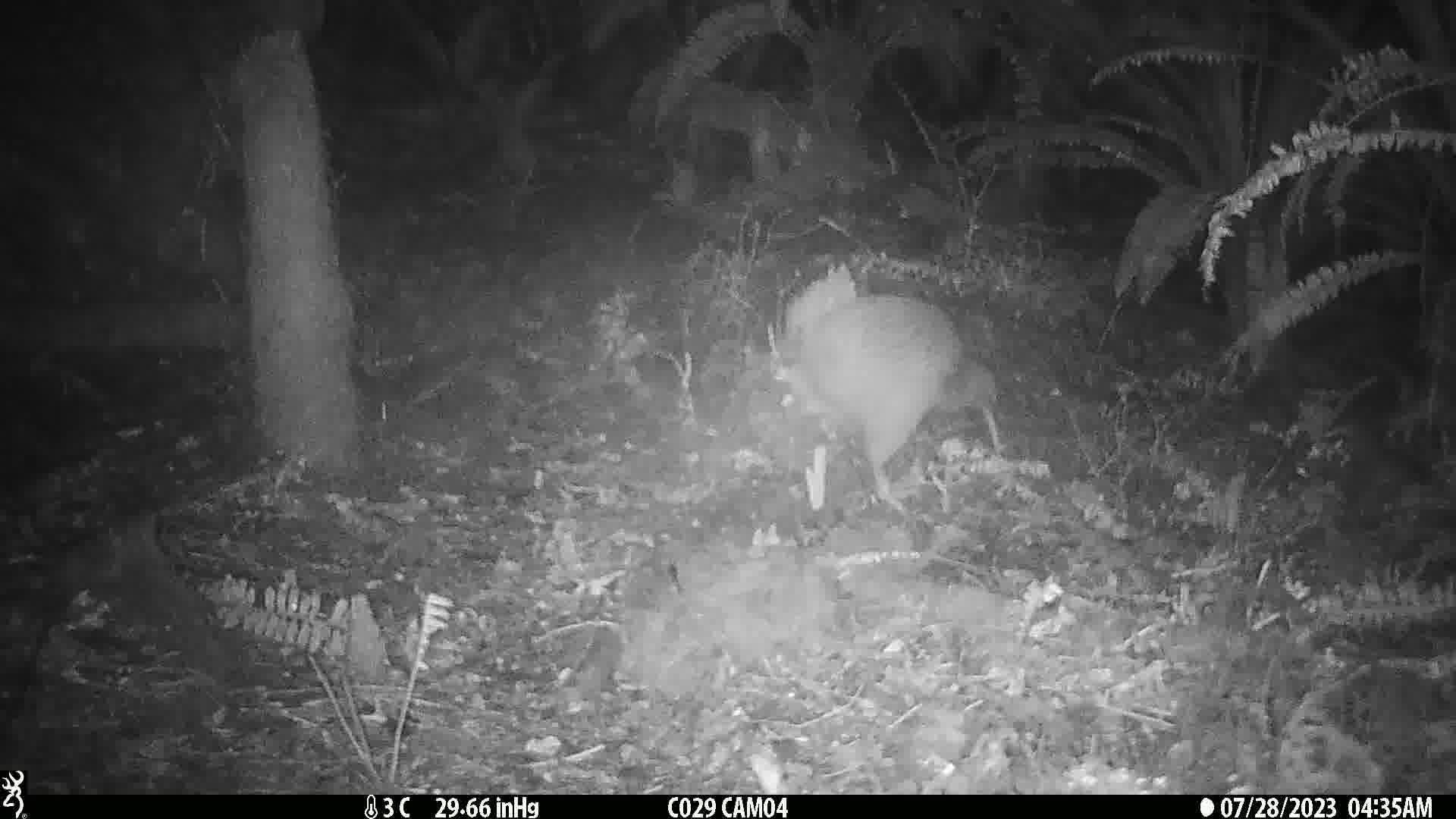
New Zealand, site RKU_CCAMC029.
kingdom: Animalia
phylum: Chordata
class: Aves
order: Apterygiformes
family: Apterygidae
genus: Apteryx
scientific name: Apteryx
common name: kiwi